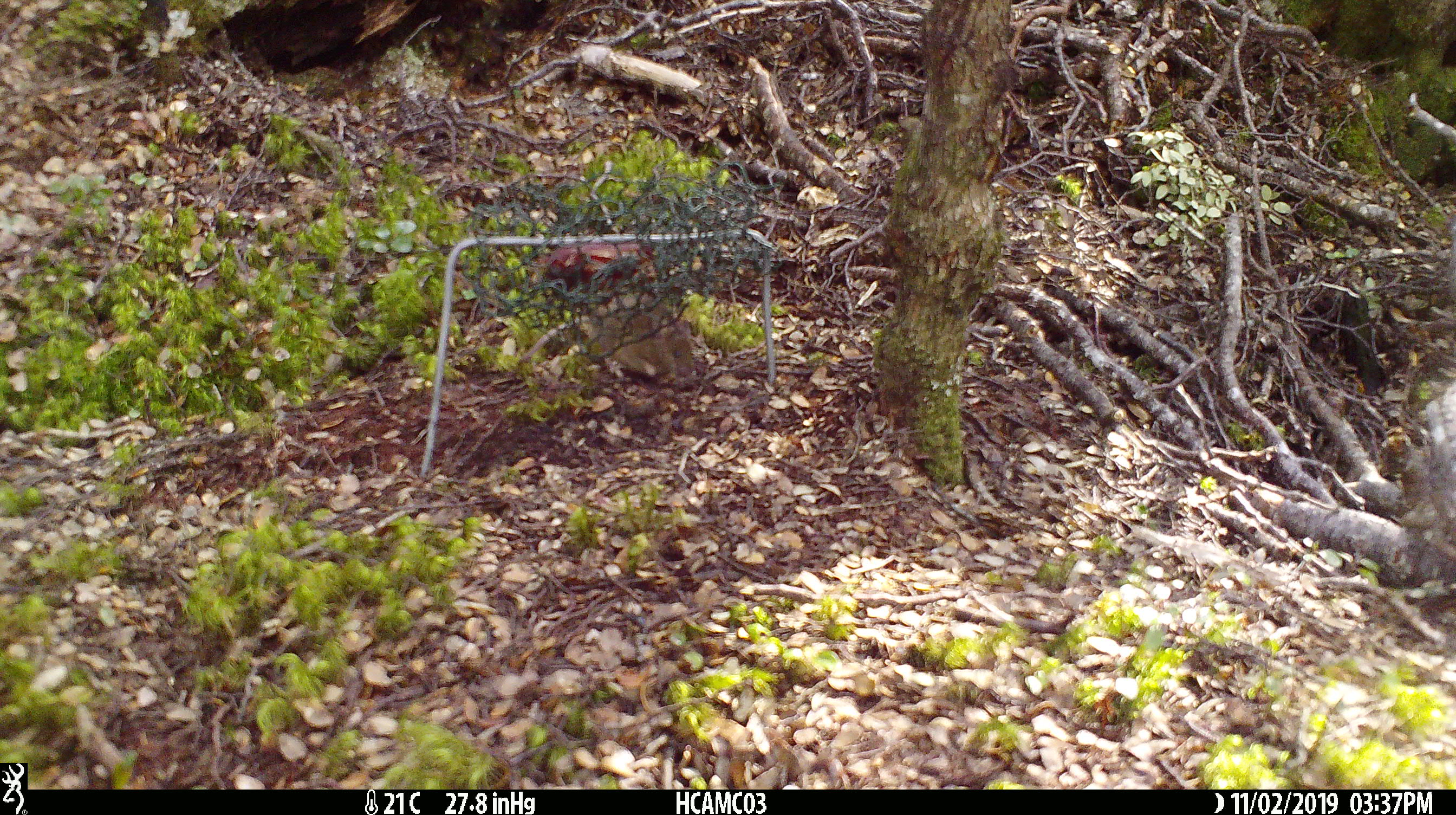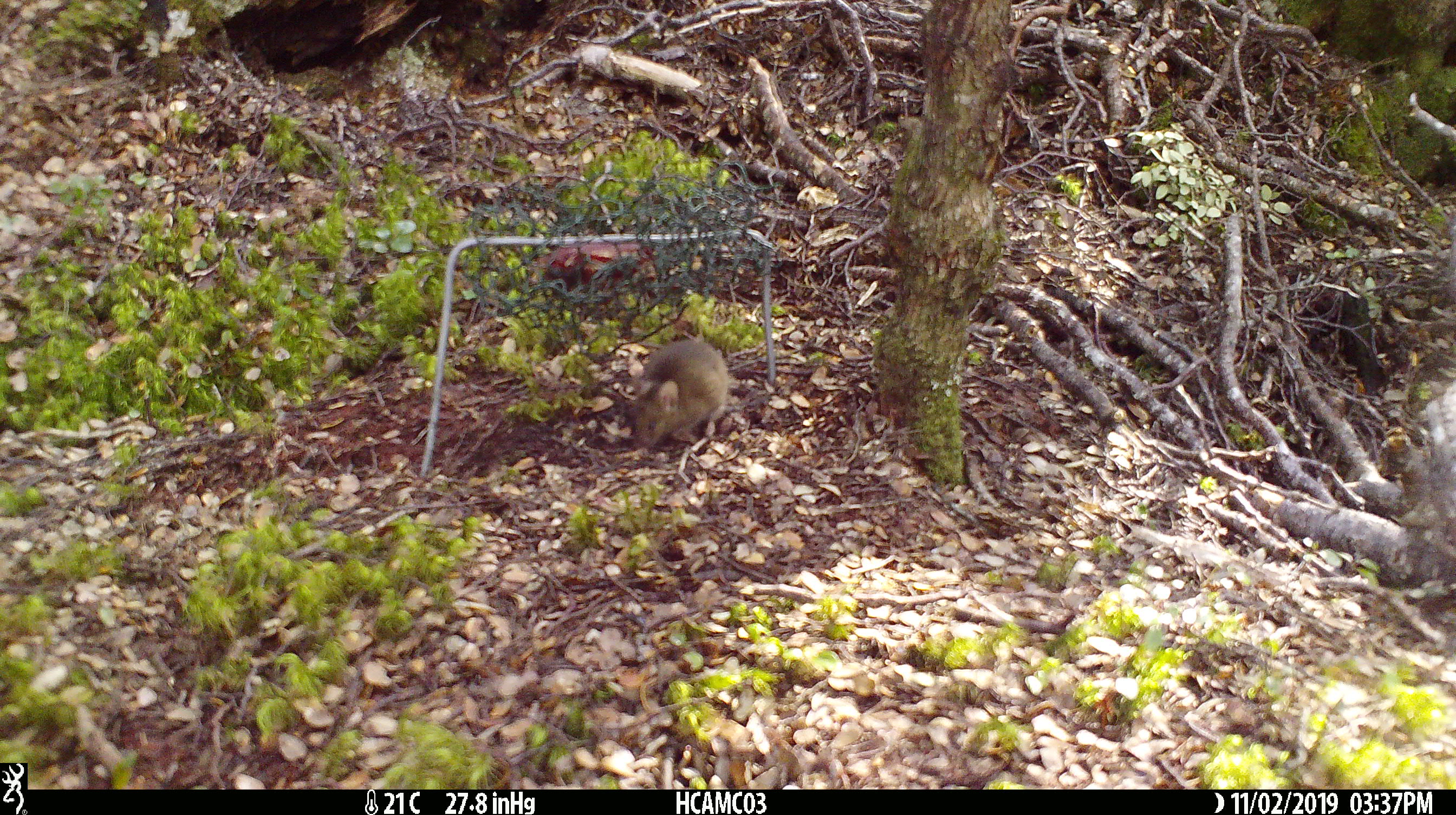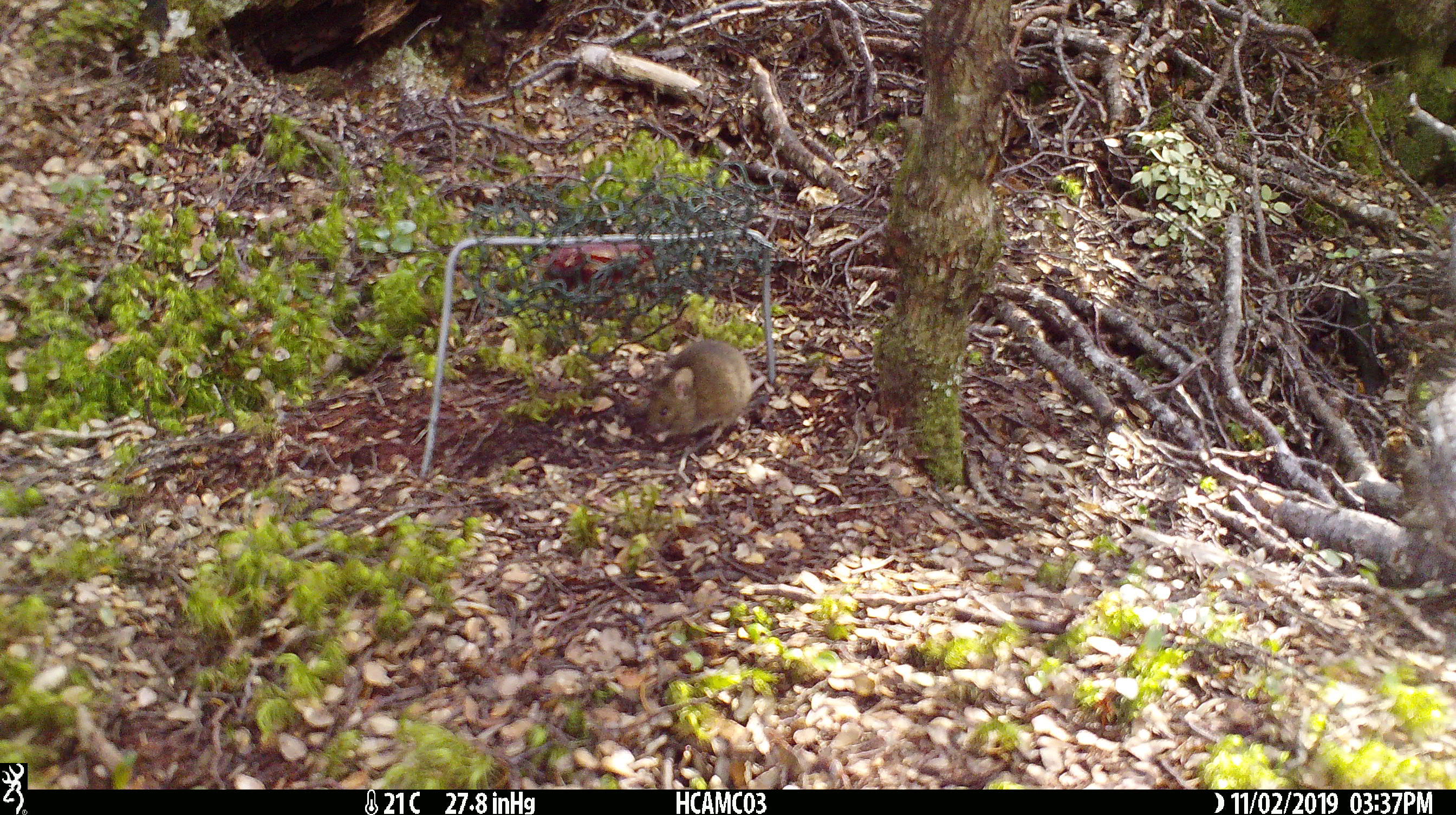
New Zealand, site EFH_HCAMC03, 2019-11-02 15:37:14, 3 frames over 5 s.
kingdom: Animalia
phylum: Chordata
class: Mammalia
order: Rodentia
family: Muridae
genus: Mus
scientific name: Mus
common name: mouse